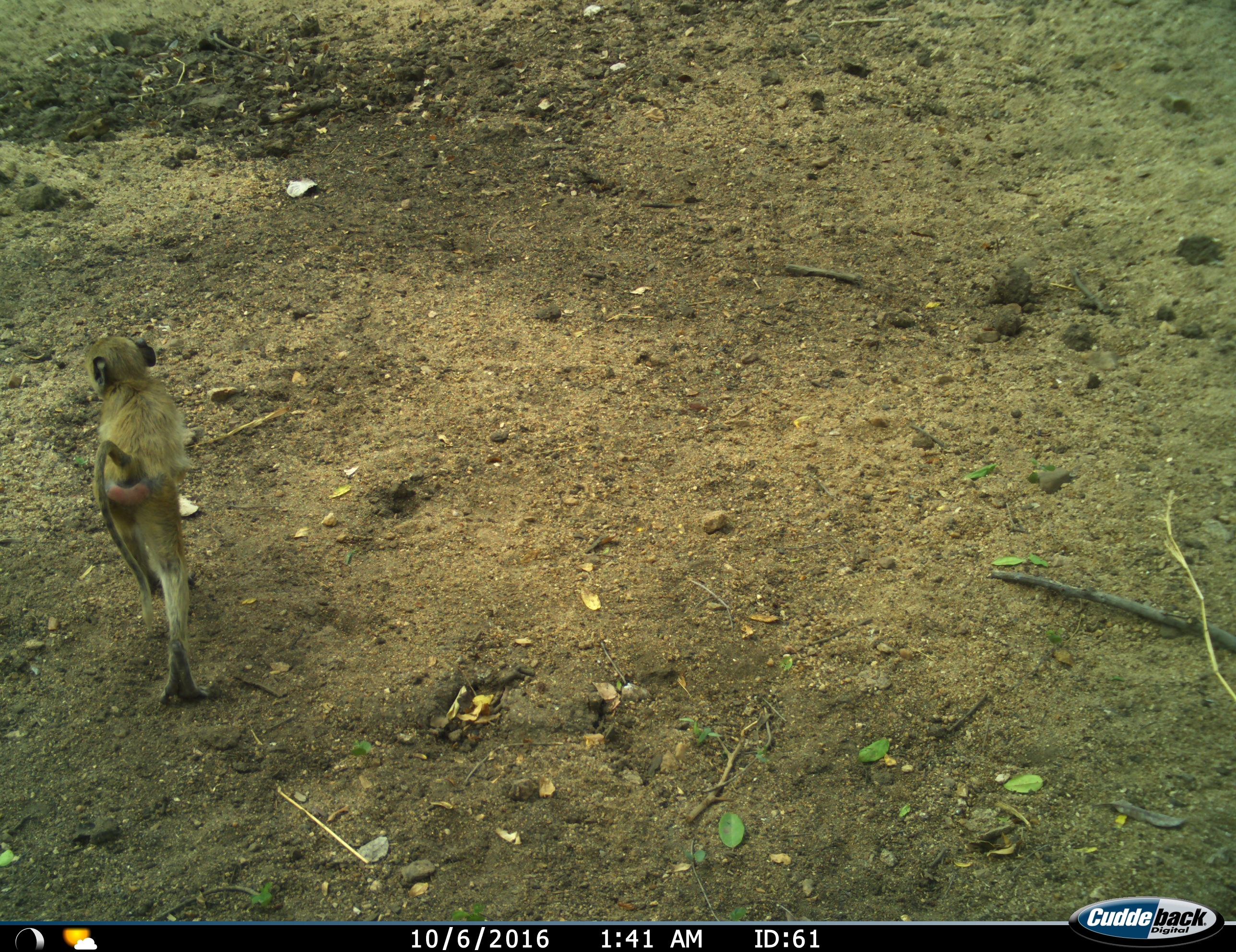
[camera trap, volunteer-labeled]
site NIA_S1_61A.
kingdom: Animalia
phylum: Chordata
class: Mammalia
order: Primates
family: Cercopithecidae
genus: Papio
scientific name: Papio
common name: baboon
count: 1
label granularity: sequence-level